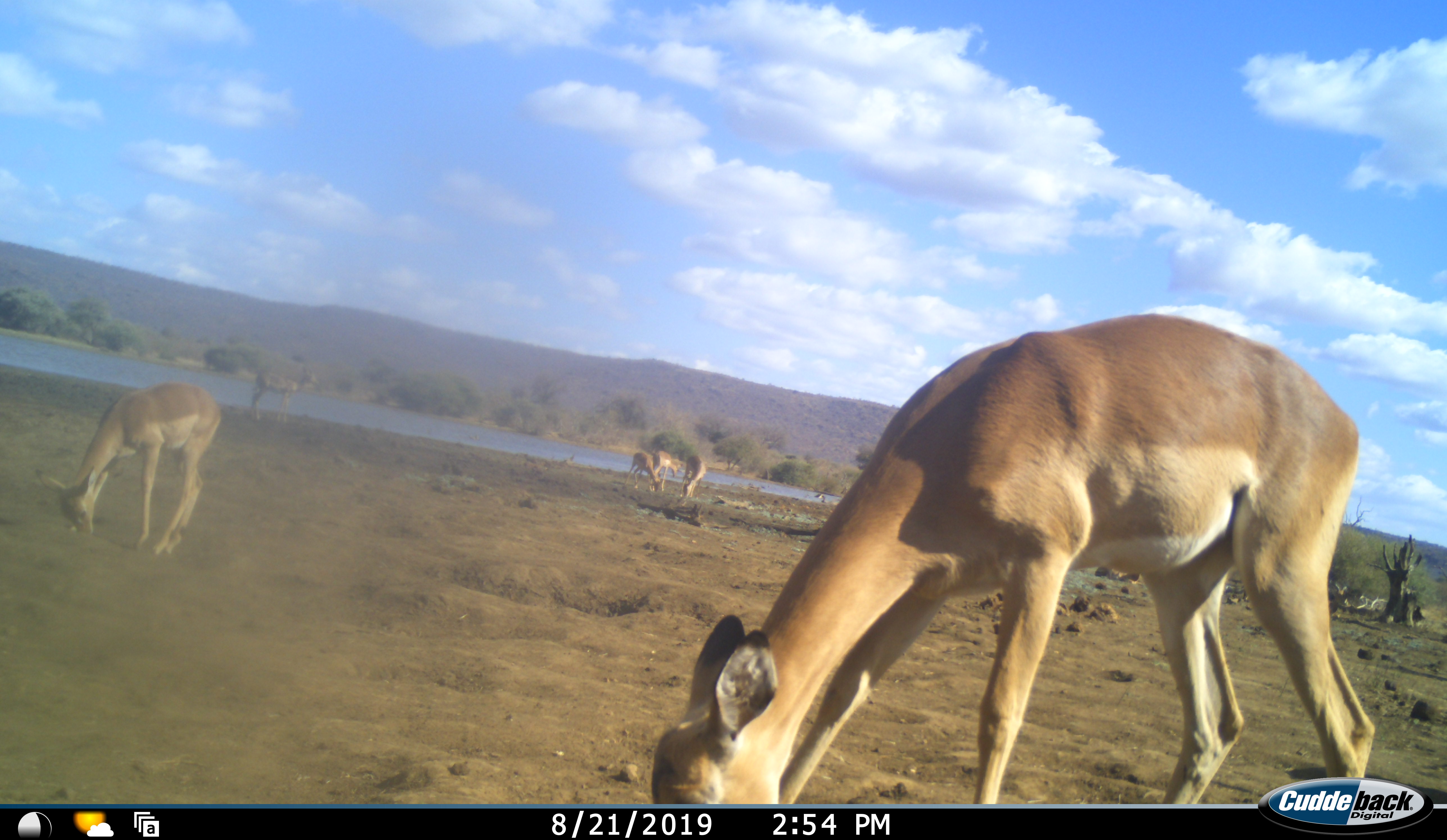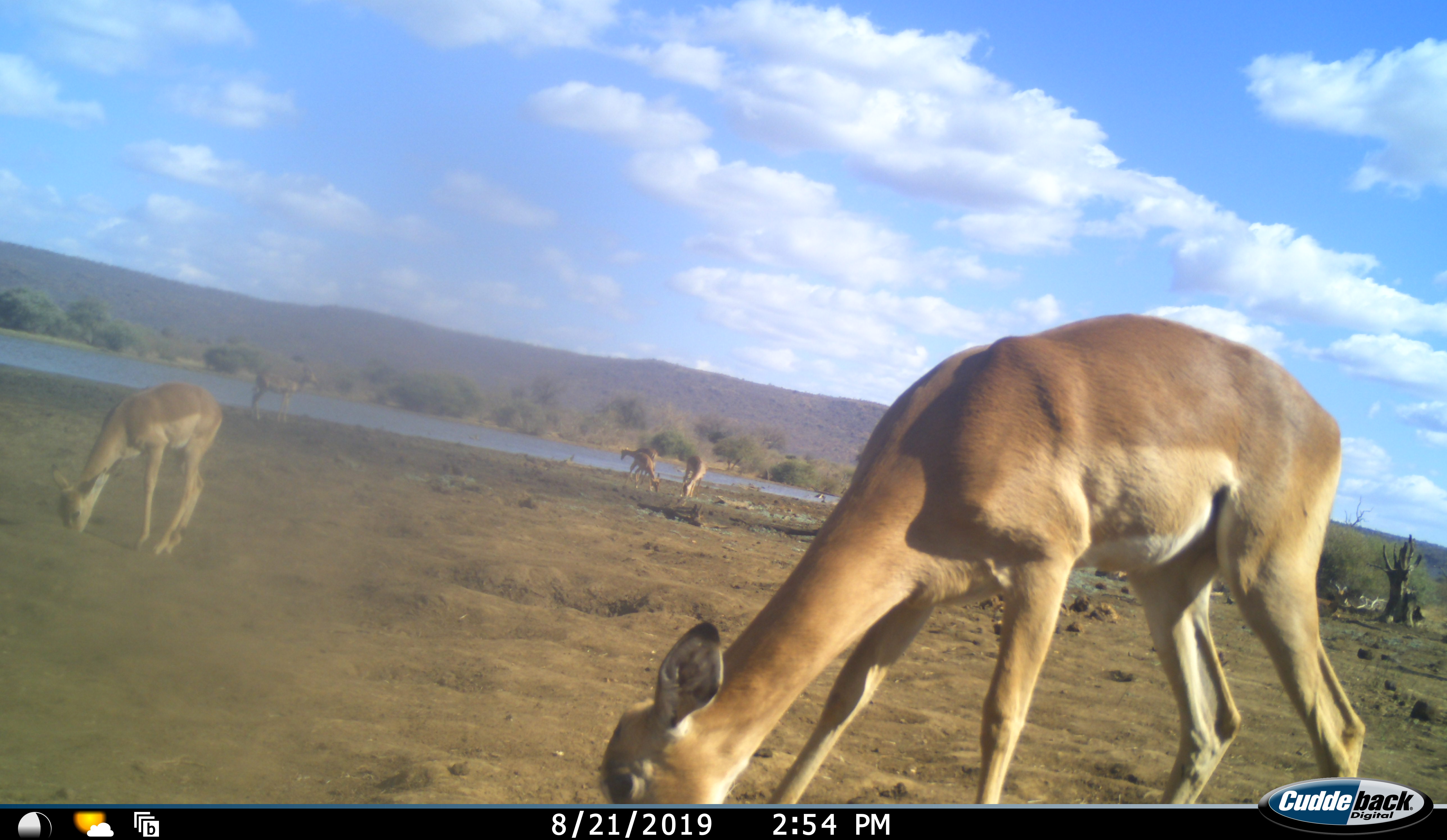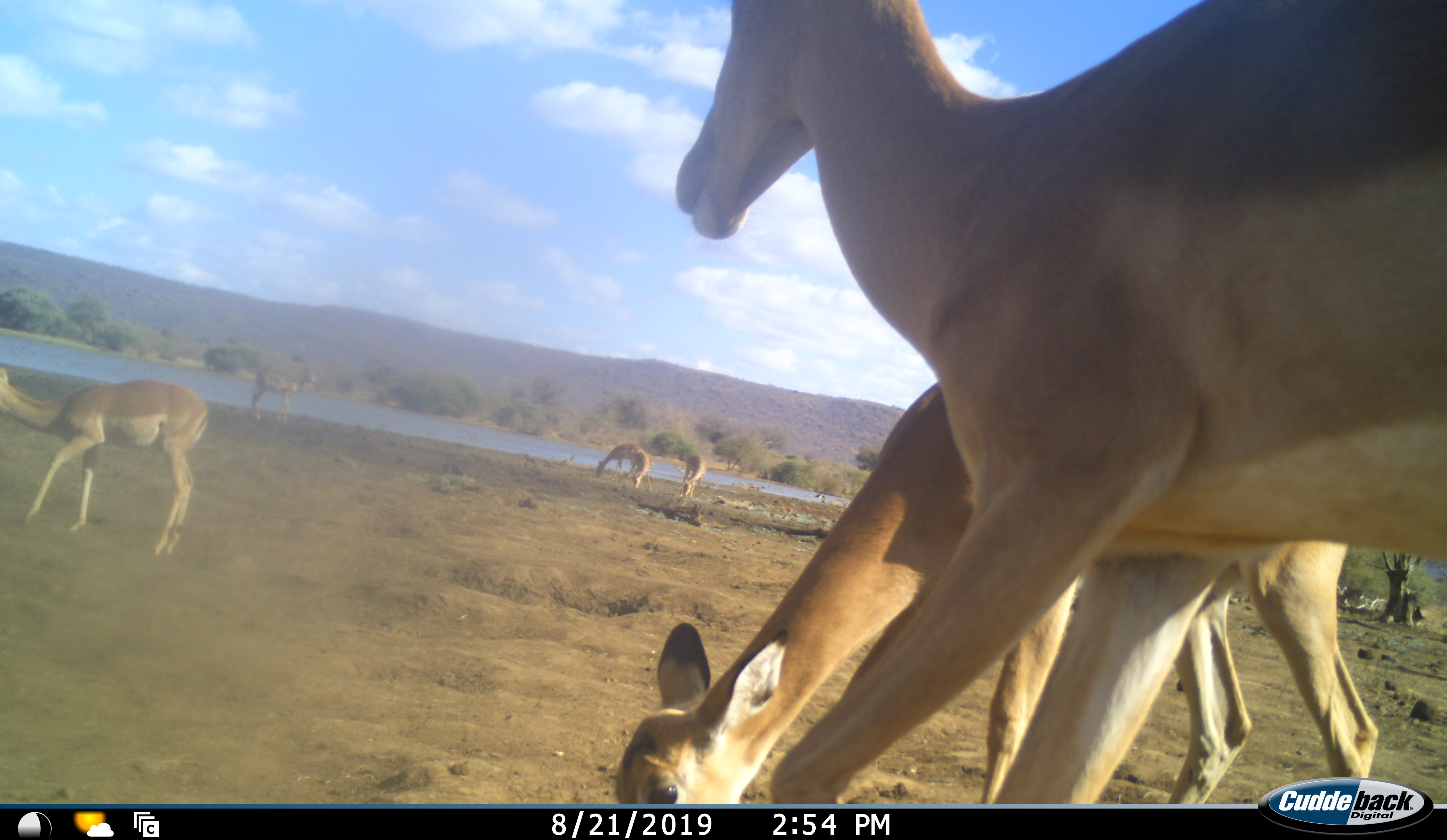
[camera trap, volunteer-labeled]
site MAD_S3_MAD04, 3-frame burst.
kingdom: Animalia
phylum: Chordata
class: Mammalia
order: Artiodactyla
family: Bovidae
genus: Aepyceros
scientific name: Aepyceros melampus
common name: impala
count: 6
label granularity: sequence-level